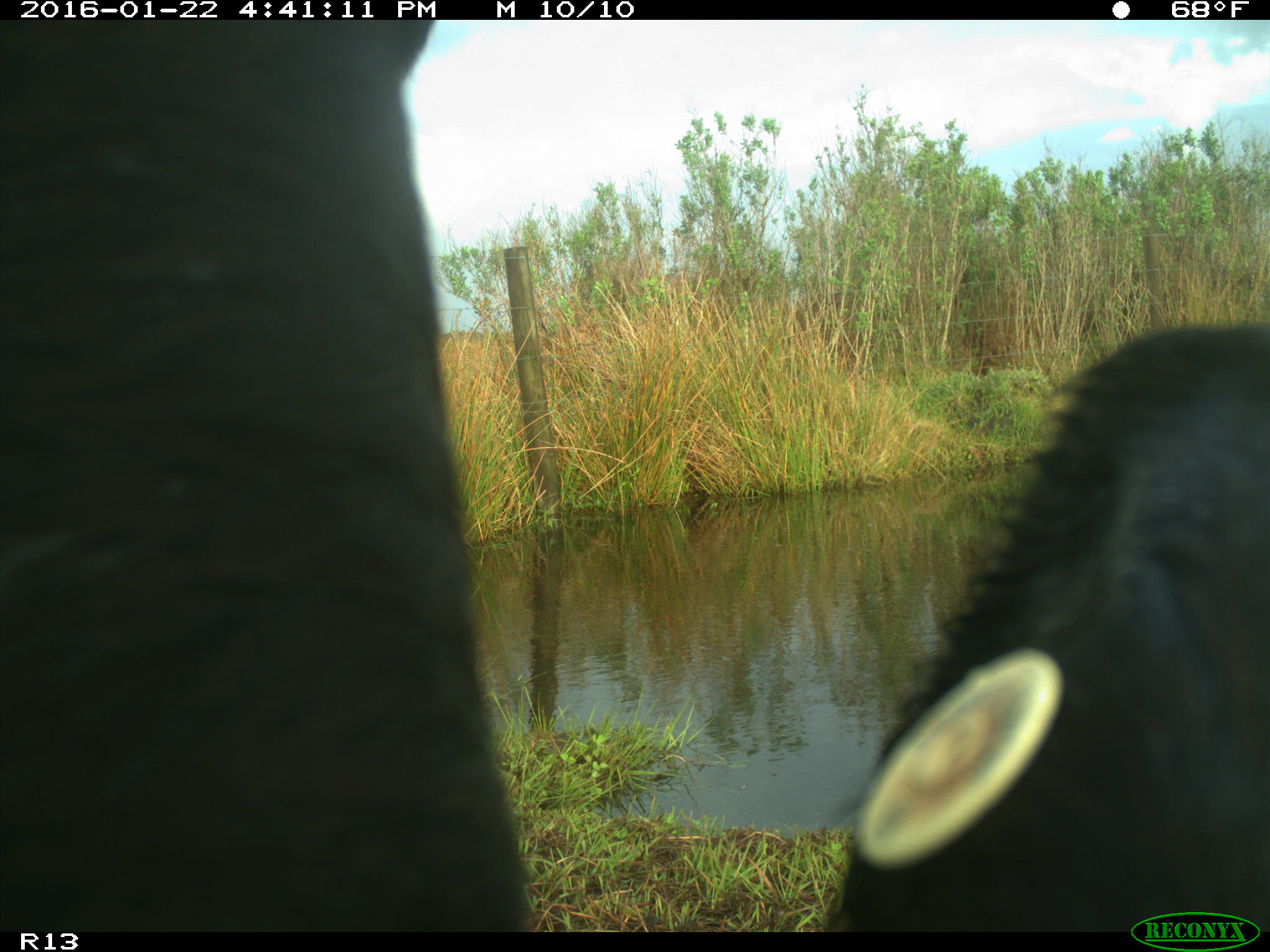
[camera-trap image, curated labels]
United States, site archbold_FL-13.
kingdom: Animalia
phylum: Chordata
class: Mammalia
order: Artiodactyla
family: Bovidae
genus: Bos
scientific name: Bos taurus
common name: domestic cow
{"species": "Bos taurus (domestic cow)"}